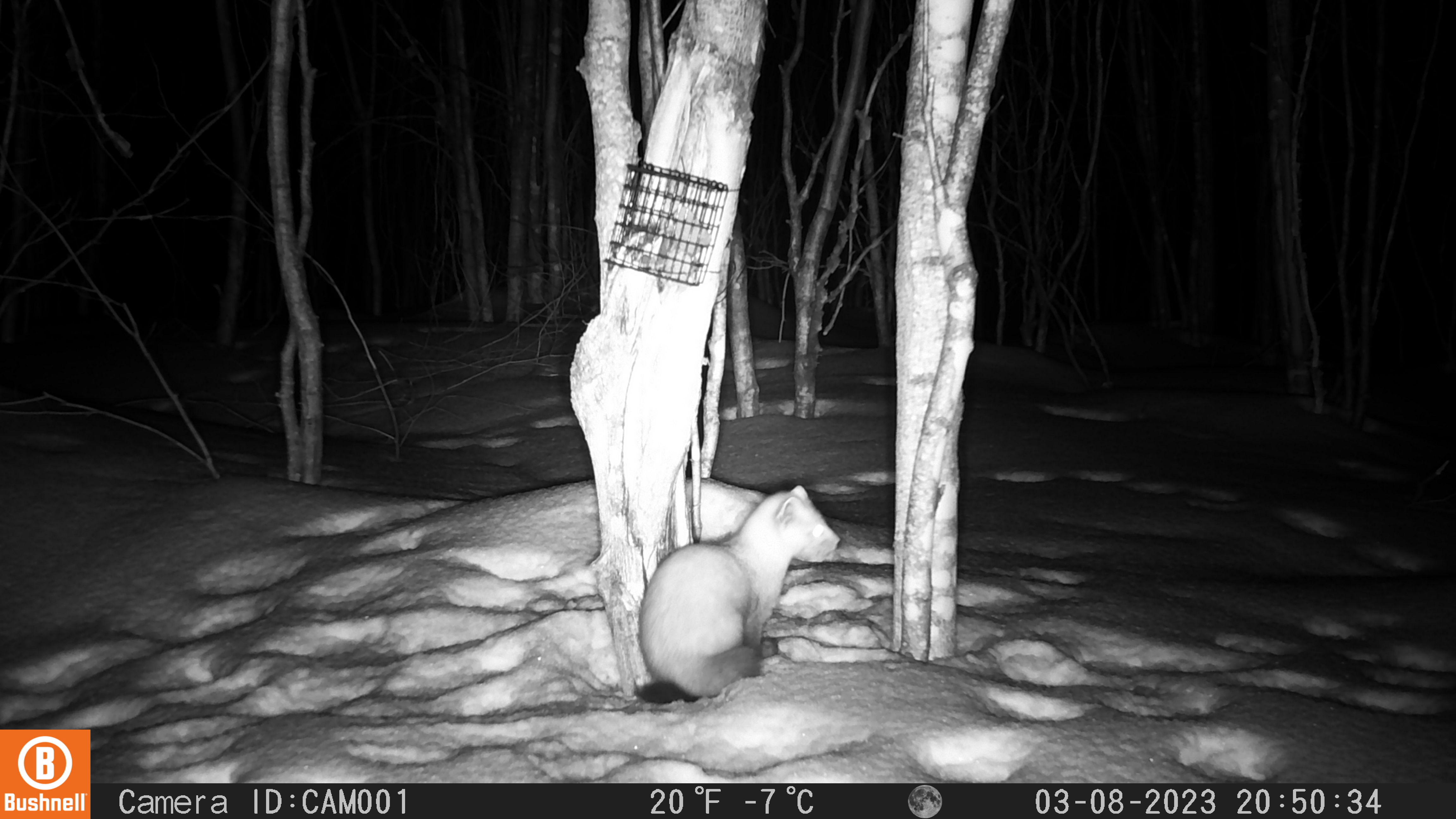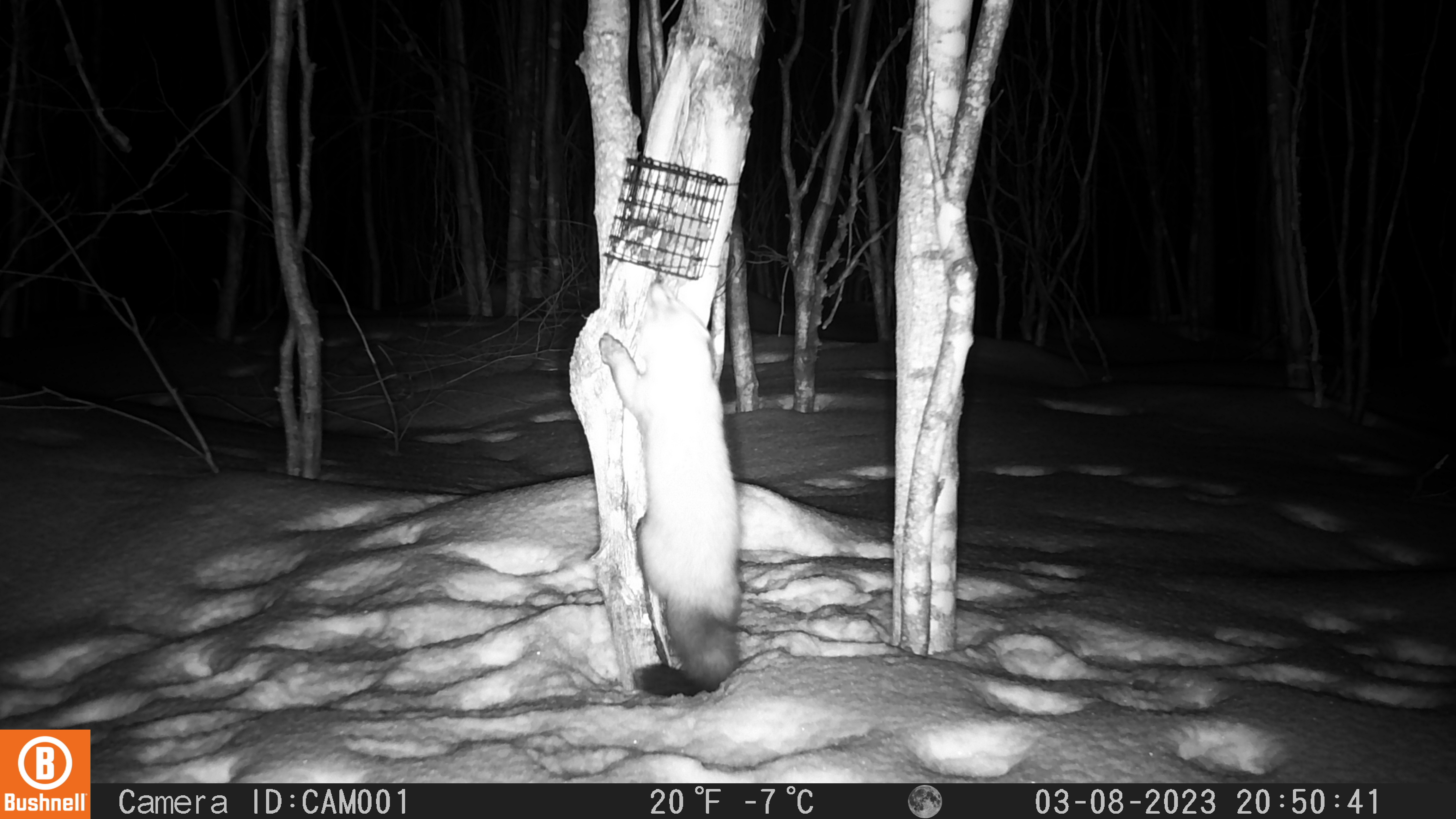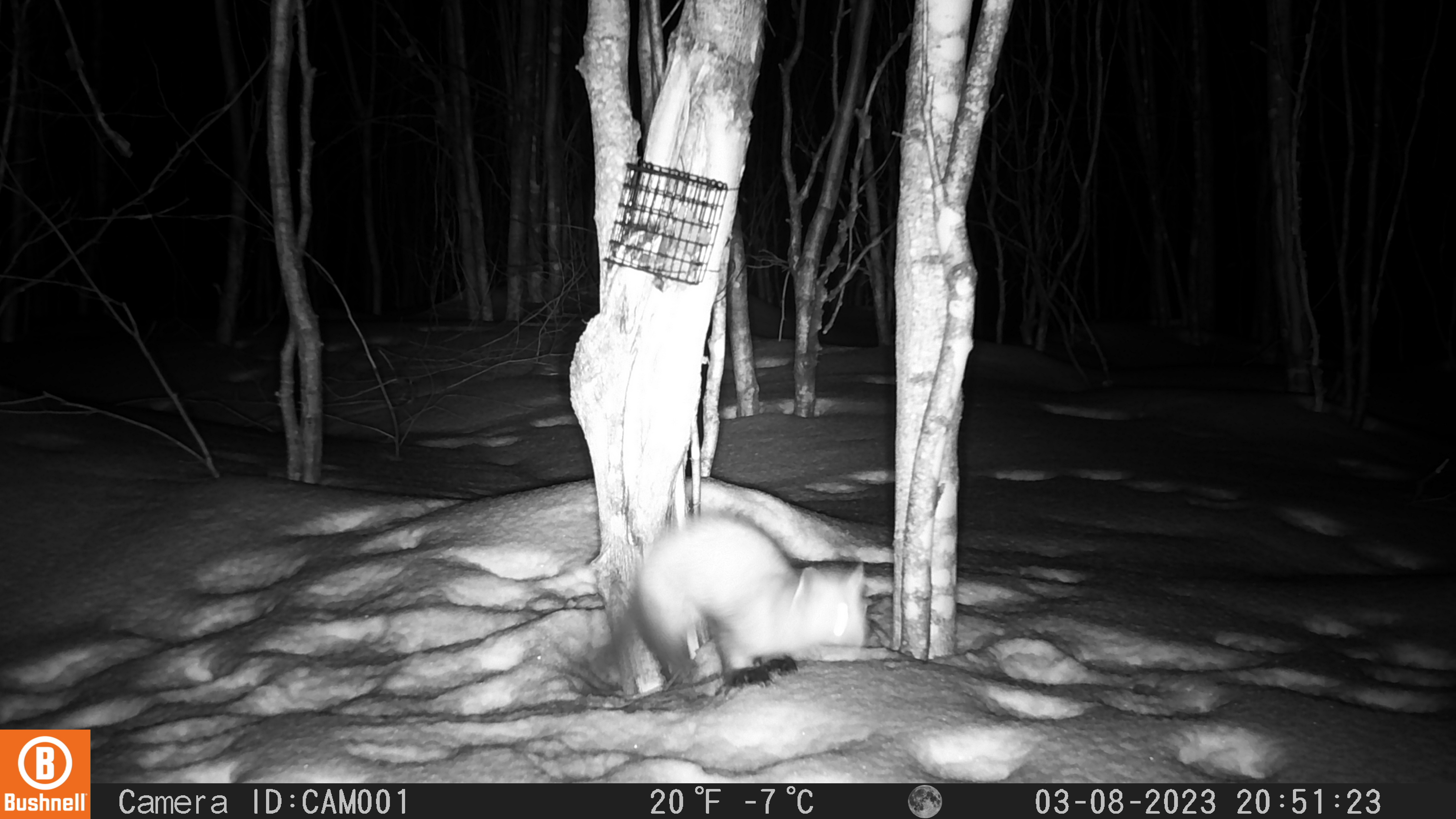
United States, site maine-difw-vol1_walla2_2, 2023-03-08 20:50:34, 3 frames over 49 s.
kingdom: Animalia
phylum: Chordata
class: Mammalia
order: Carnivora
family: Mustelidae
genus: Martes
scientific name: Martes americana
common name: american marten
American marten (Martes americana).